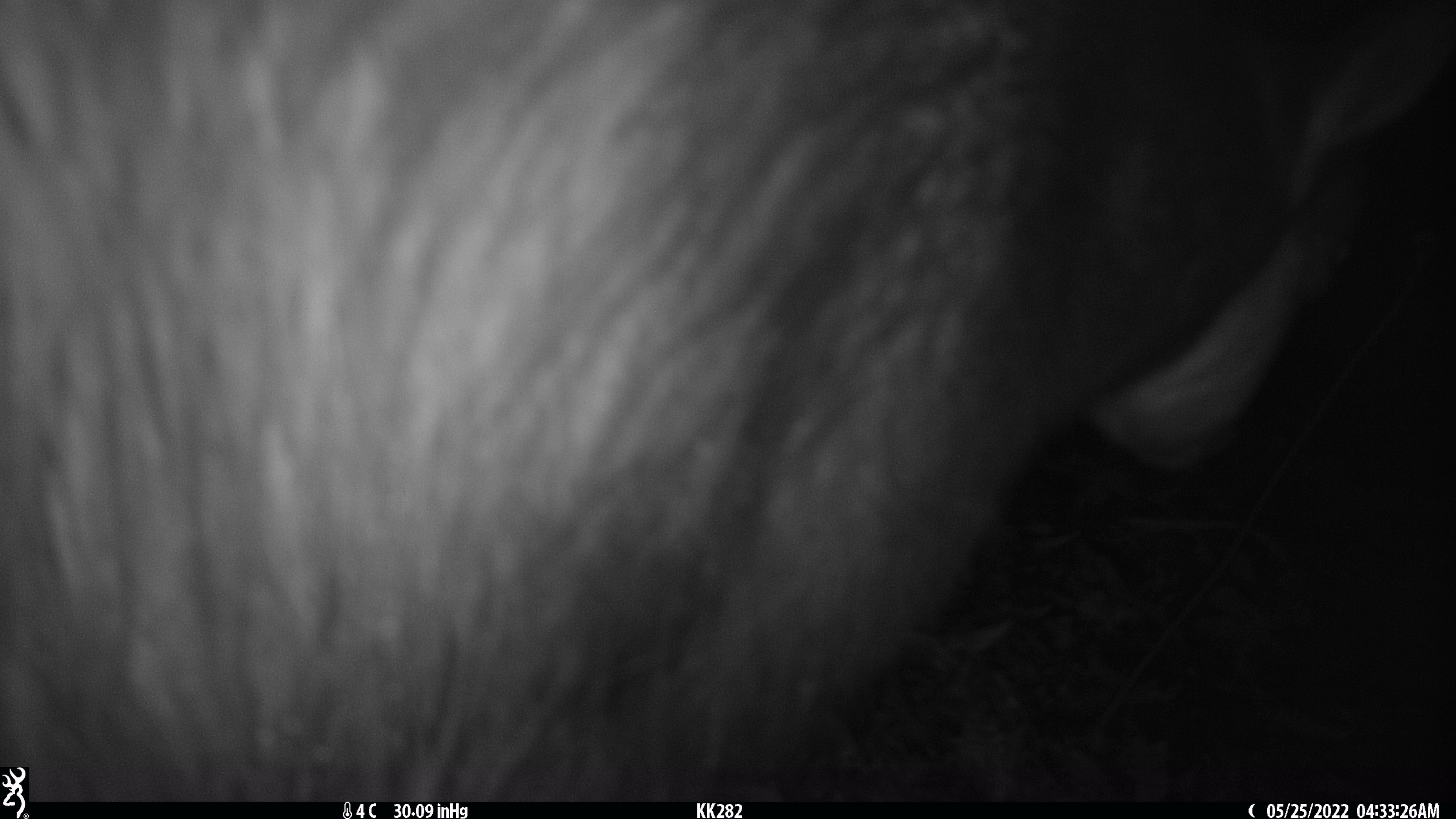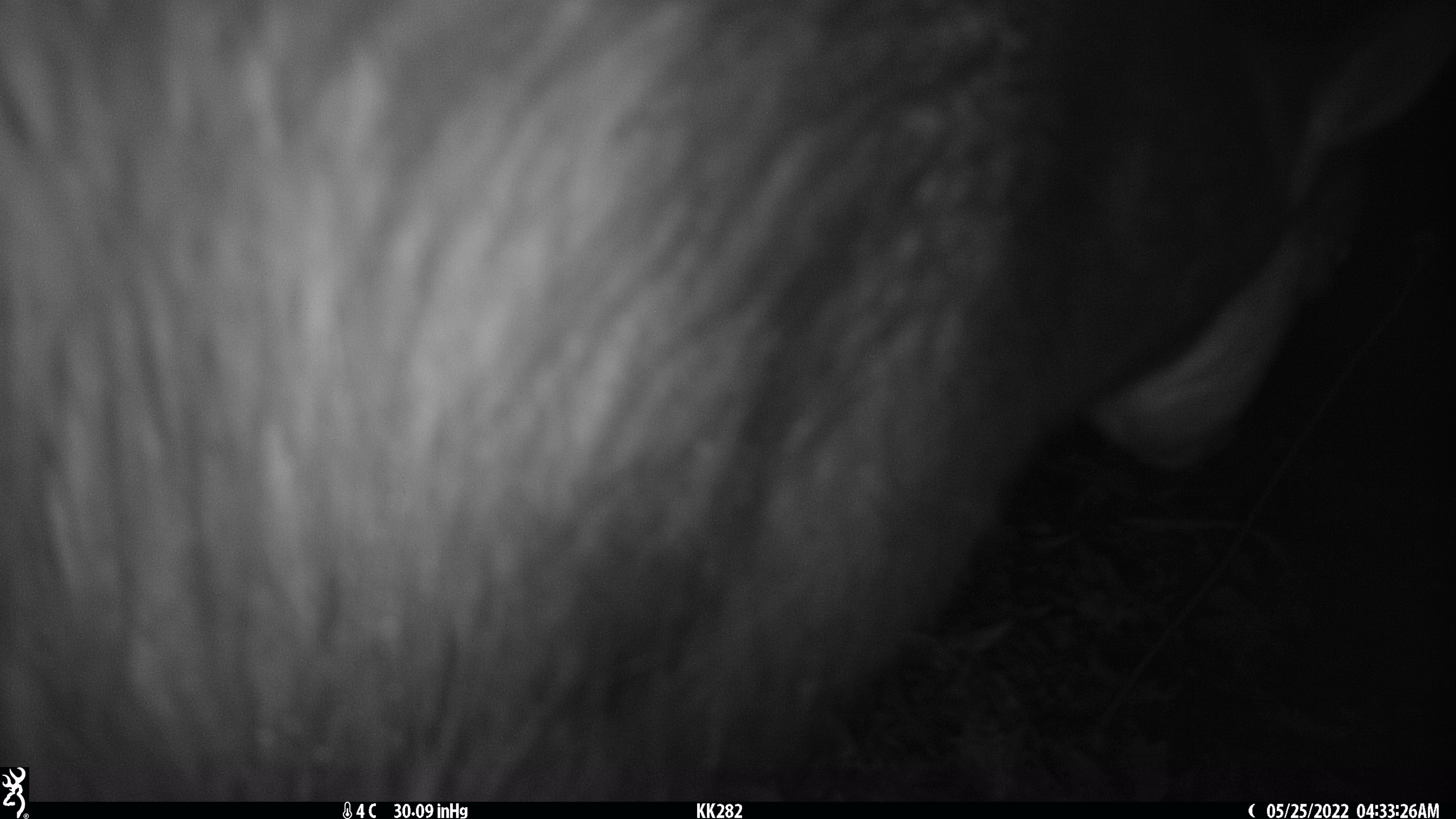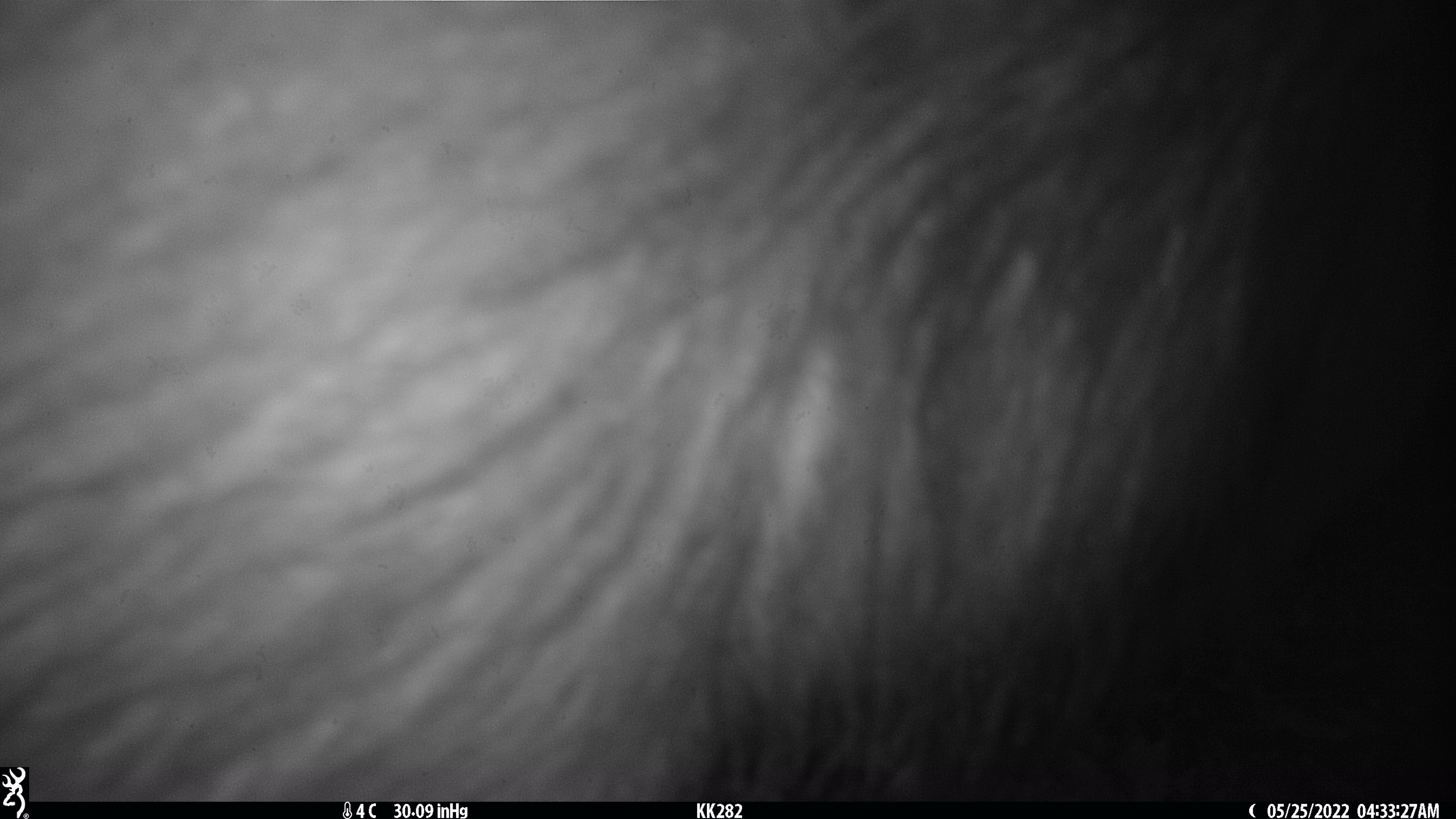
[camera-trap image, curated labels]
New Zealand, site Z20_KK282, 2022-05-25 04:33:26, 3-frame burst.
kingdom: Animalia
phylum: Chordata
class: Mammalia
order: Artiodactyla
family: Bovidae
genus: Rupicapra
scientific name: Rupicapra rupicapra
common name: alpine chamois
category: chamois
Chamois (alpine chamois) (Rupicapra rupicapra).